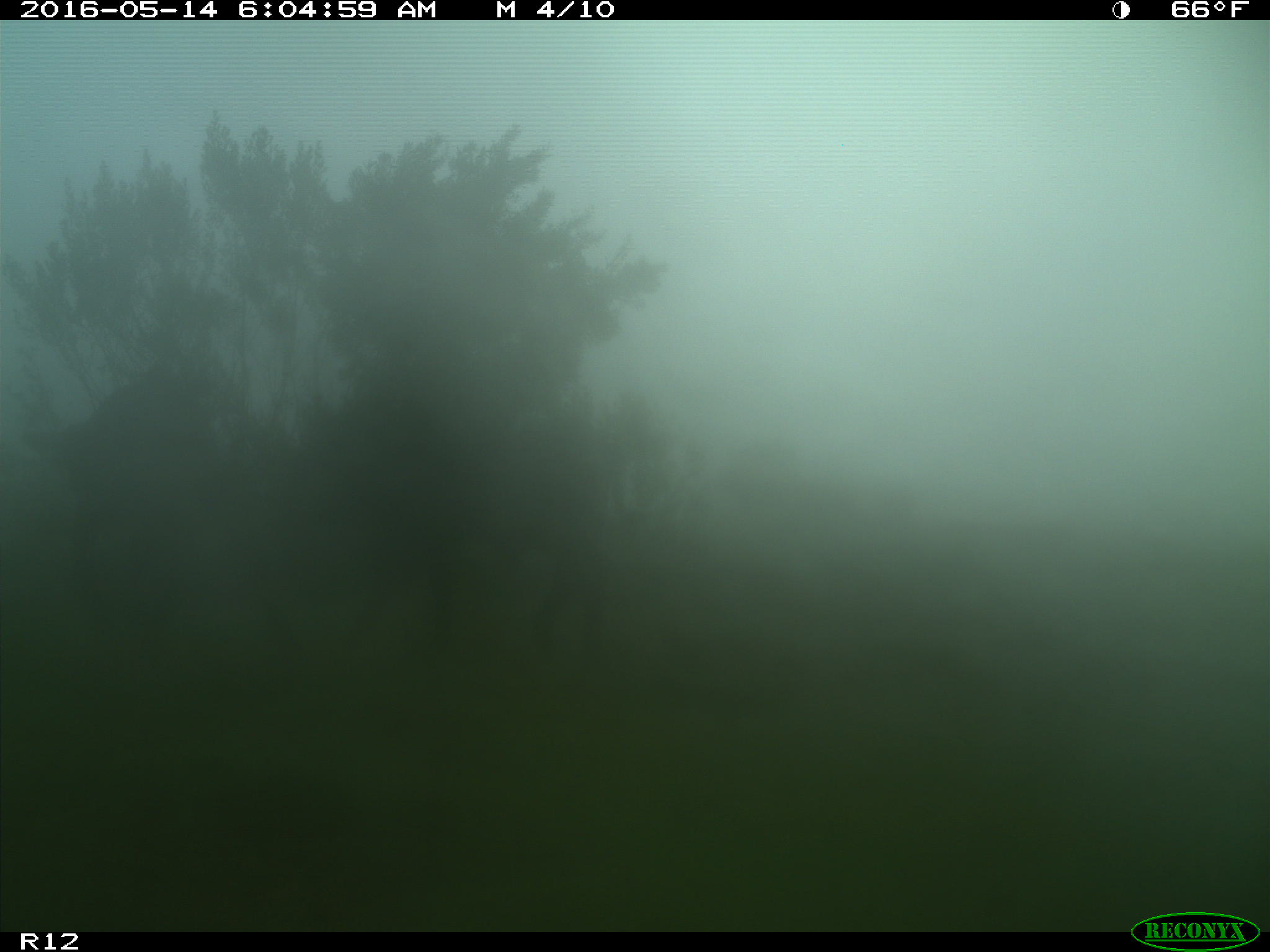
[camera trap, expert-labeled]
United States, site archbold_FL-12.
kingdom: Animalia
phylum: Chordata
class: Mammalia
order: Artiodactyla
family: Bovidae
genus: Bos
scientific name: Bos taurus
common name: domestic cow